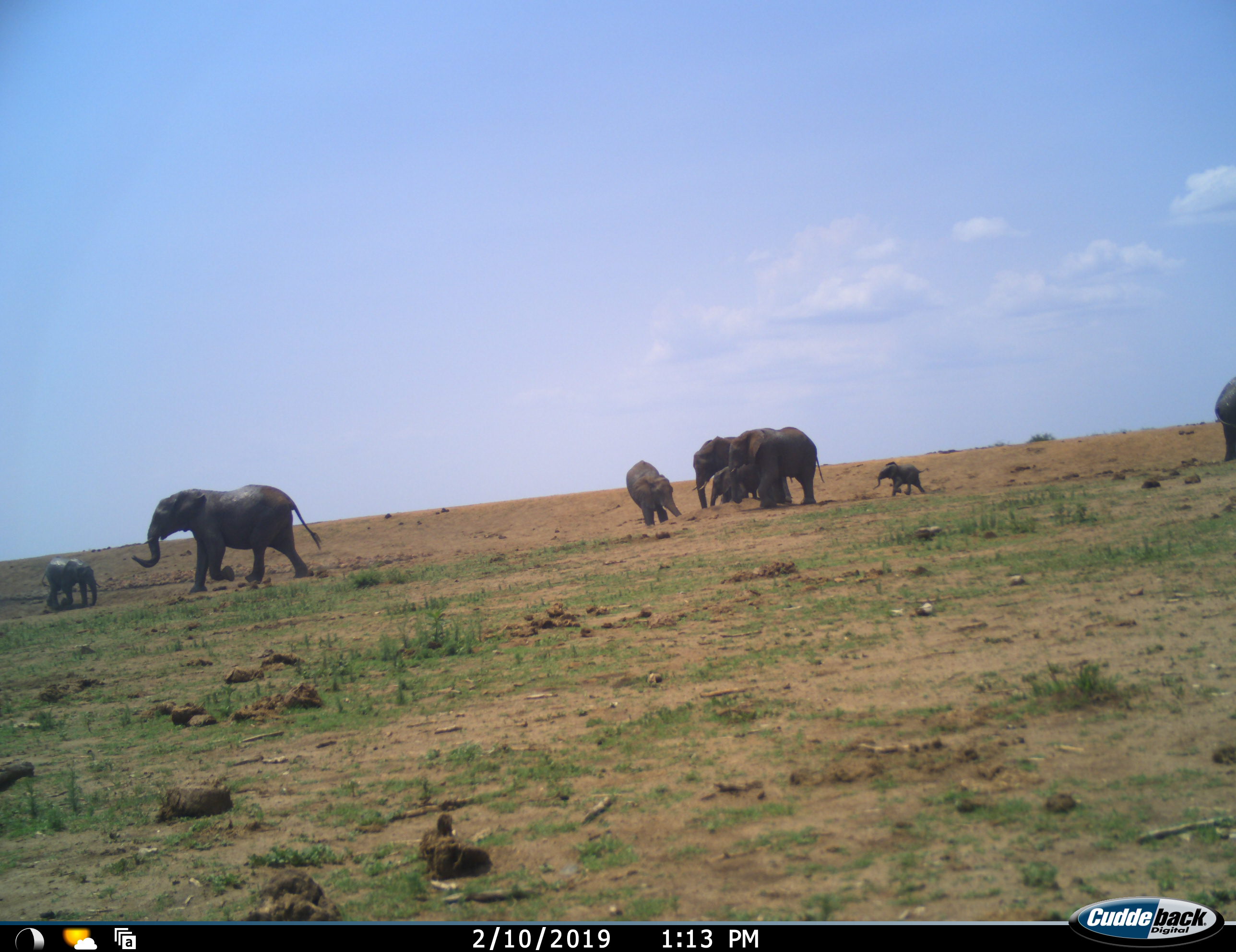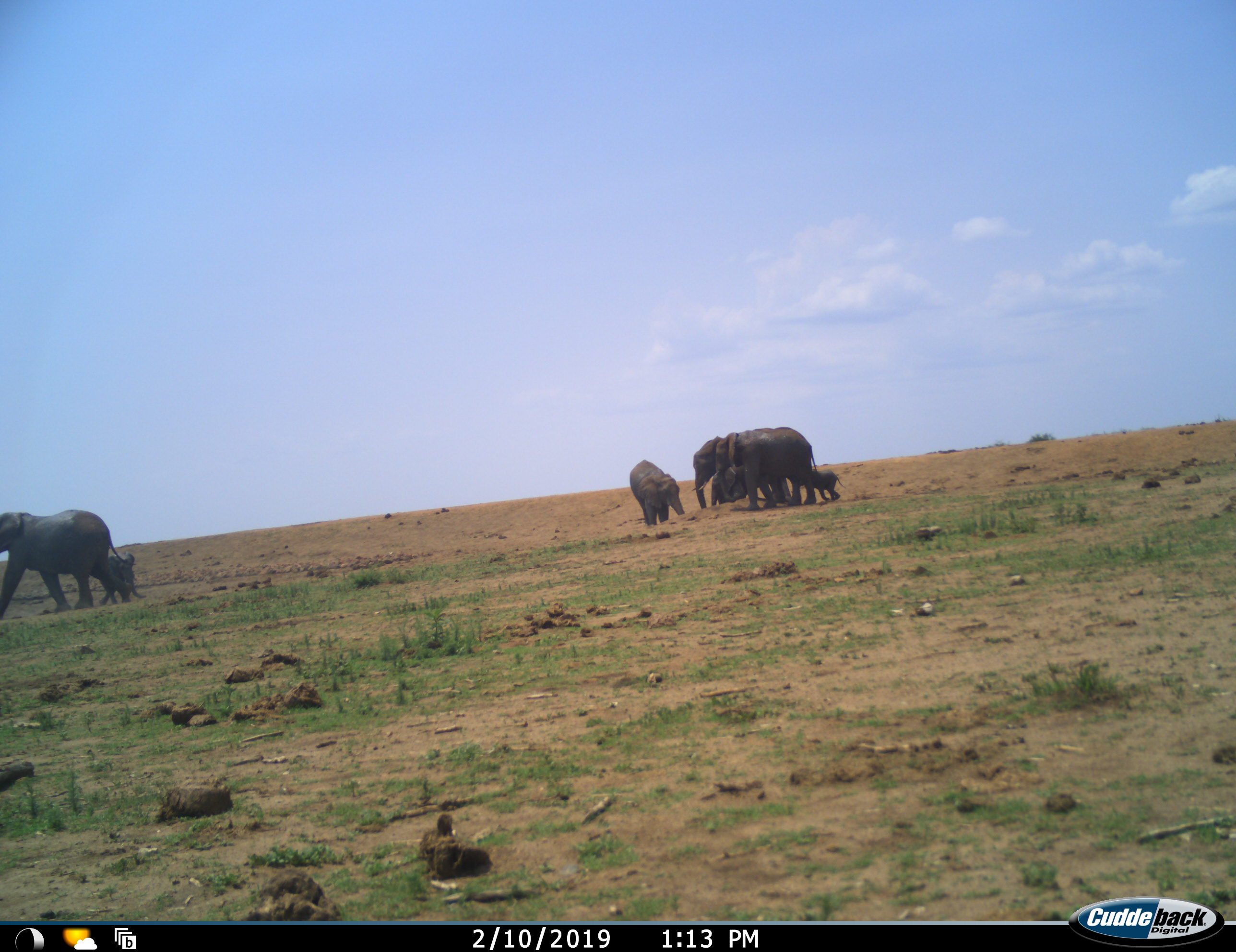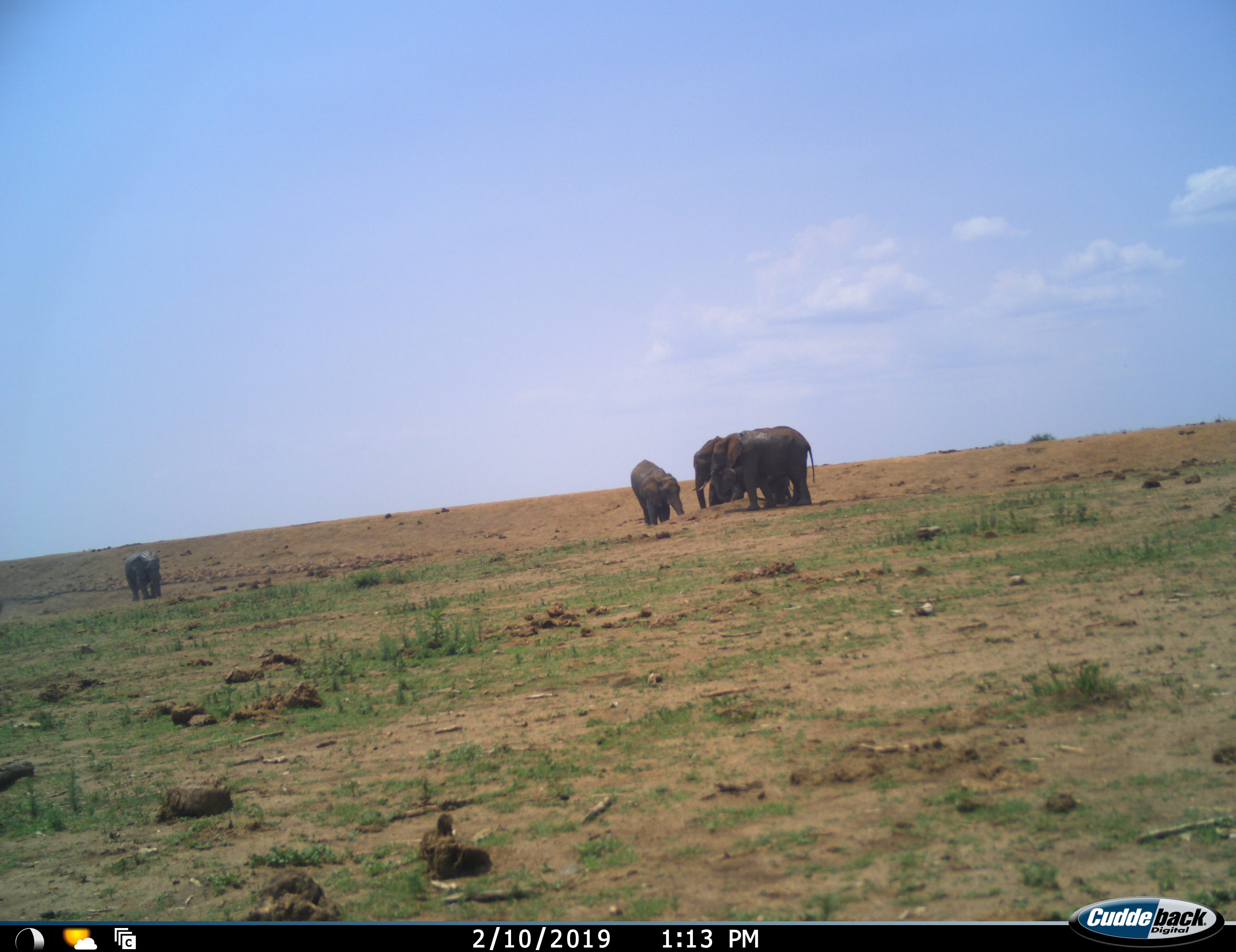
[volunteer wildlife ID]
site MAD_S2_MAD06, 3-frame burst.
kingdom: Animalia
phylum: Chordata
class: Mammalia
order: Proboscidea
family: Elephantidae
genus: Loxodonta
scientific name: Loxodonta africana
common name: african bush elephant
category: elephant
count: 8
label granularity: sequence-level